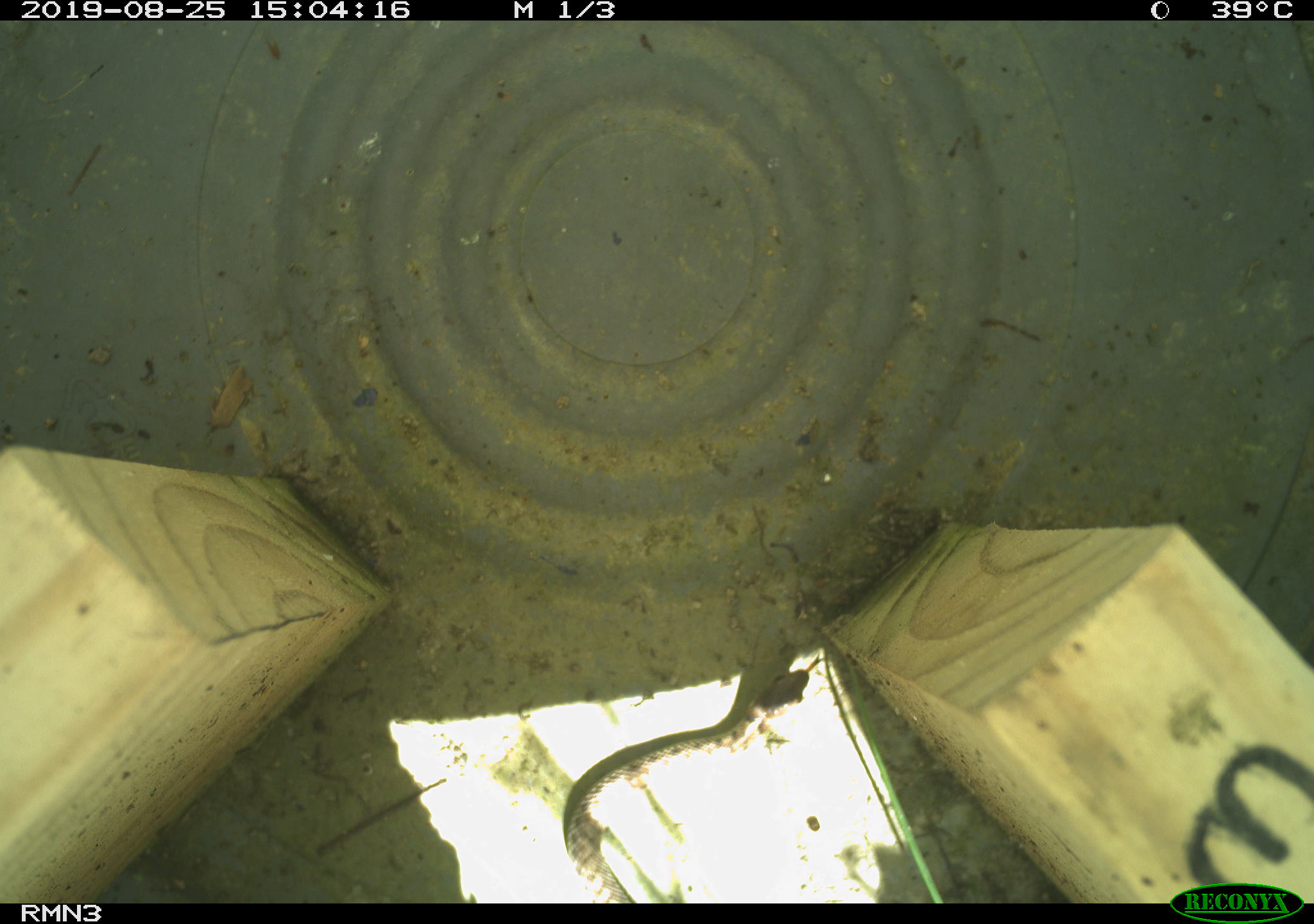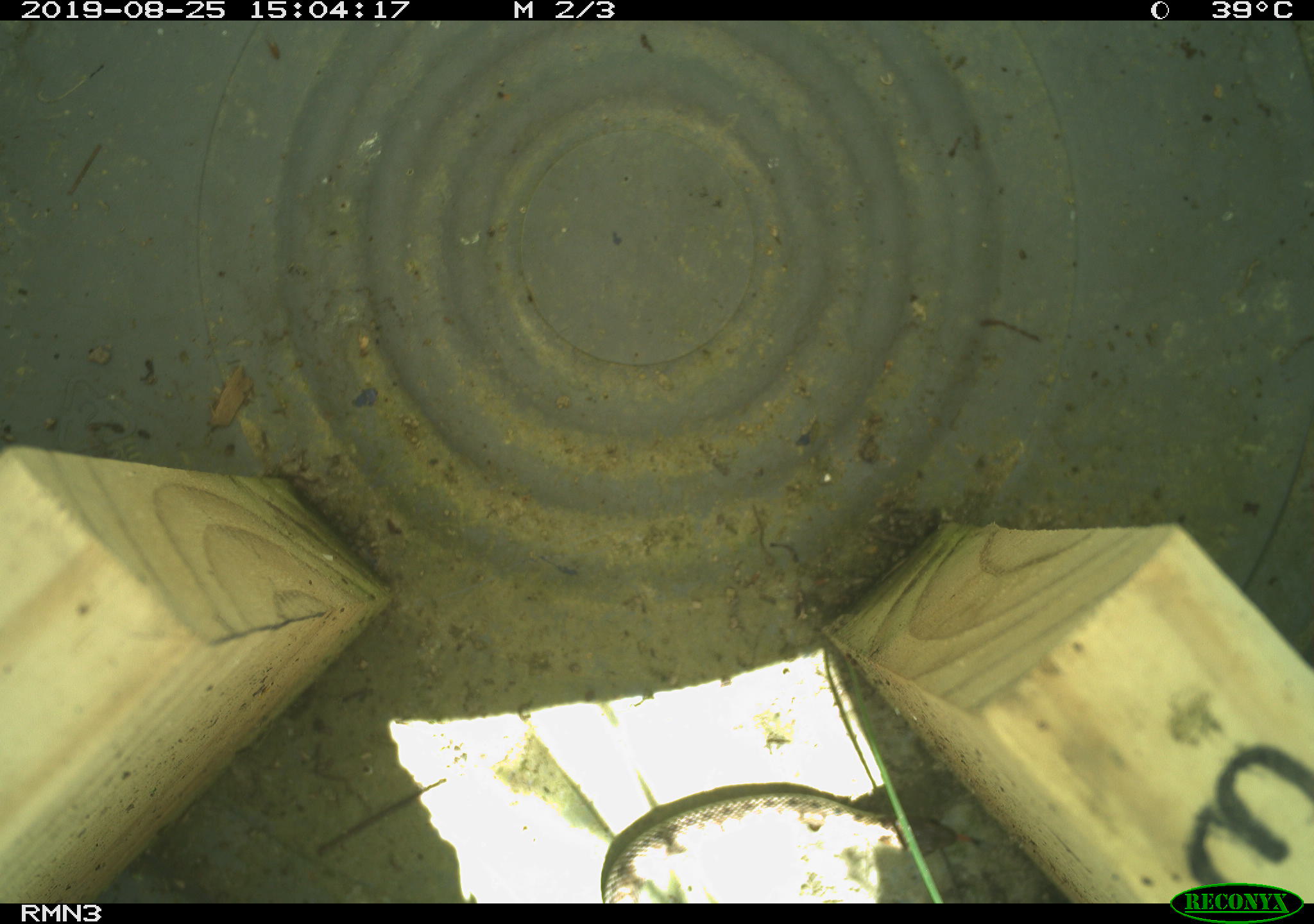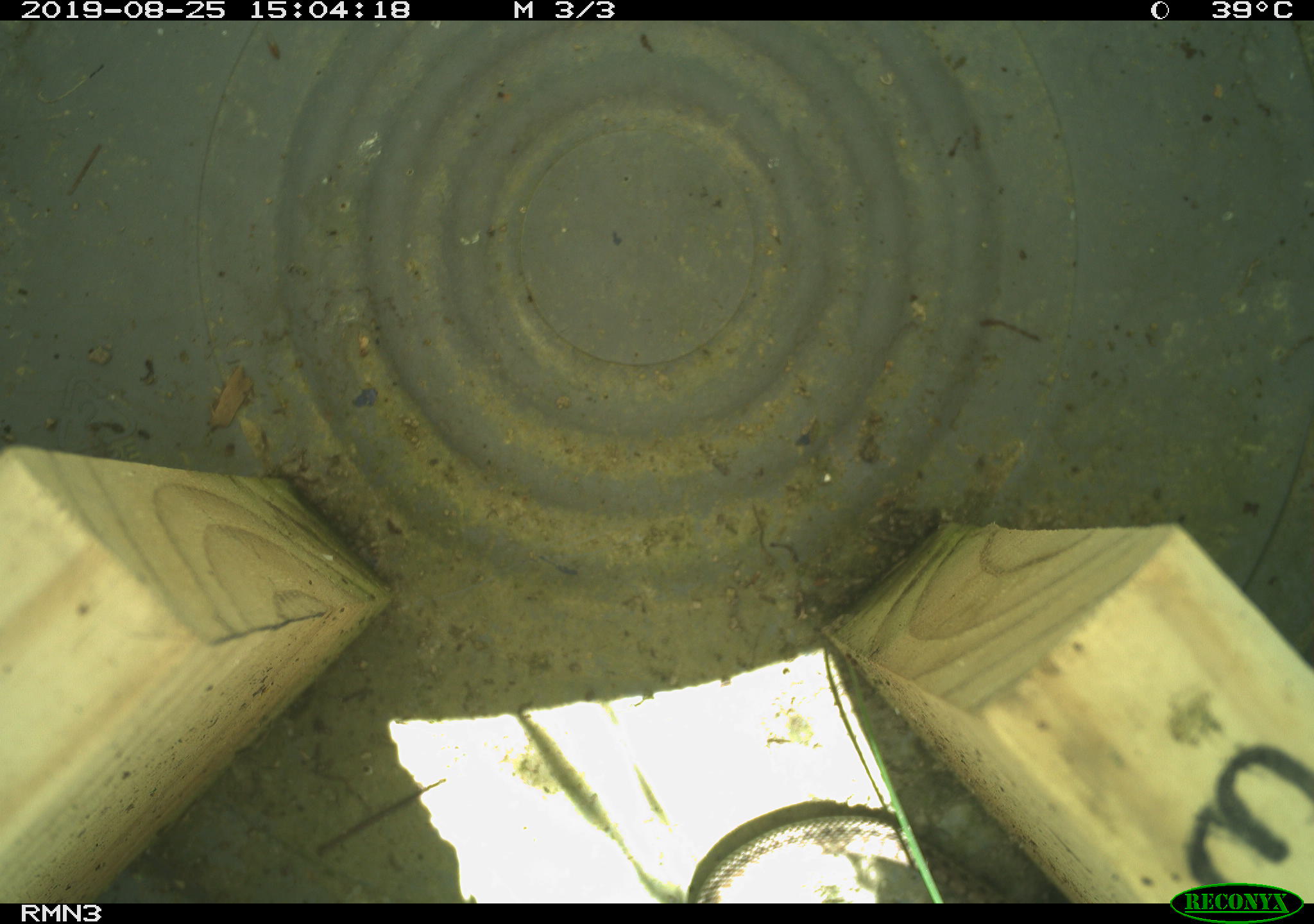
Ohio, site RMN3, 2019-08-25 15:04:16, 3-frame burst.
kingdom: Animalia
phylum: Chordata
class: Reptilia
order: Squamata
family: Colubridae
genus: Thamnophis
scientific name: Thamnophis sirtalis sirtalis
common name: eastern gartersnake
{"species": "eastern gartersnake (Thamnophis sirtalis sirtalis)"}